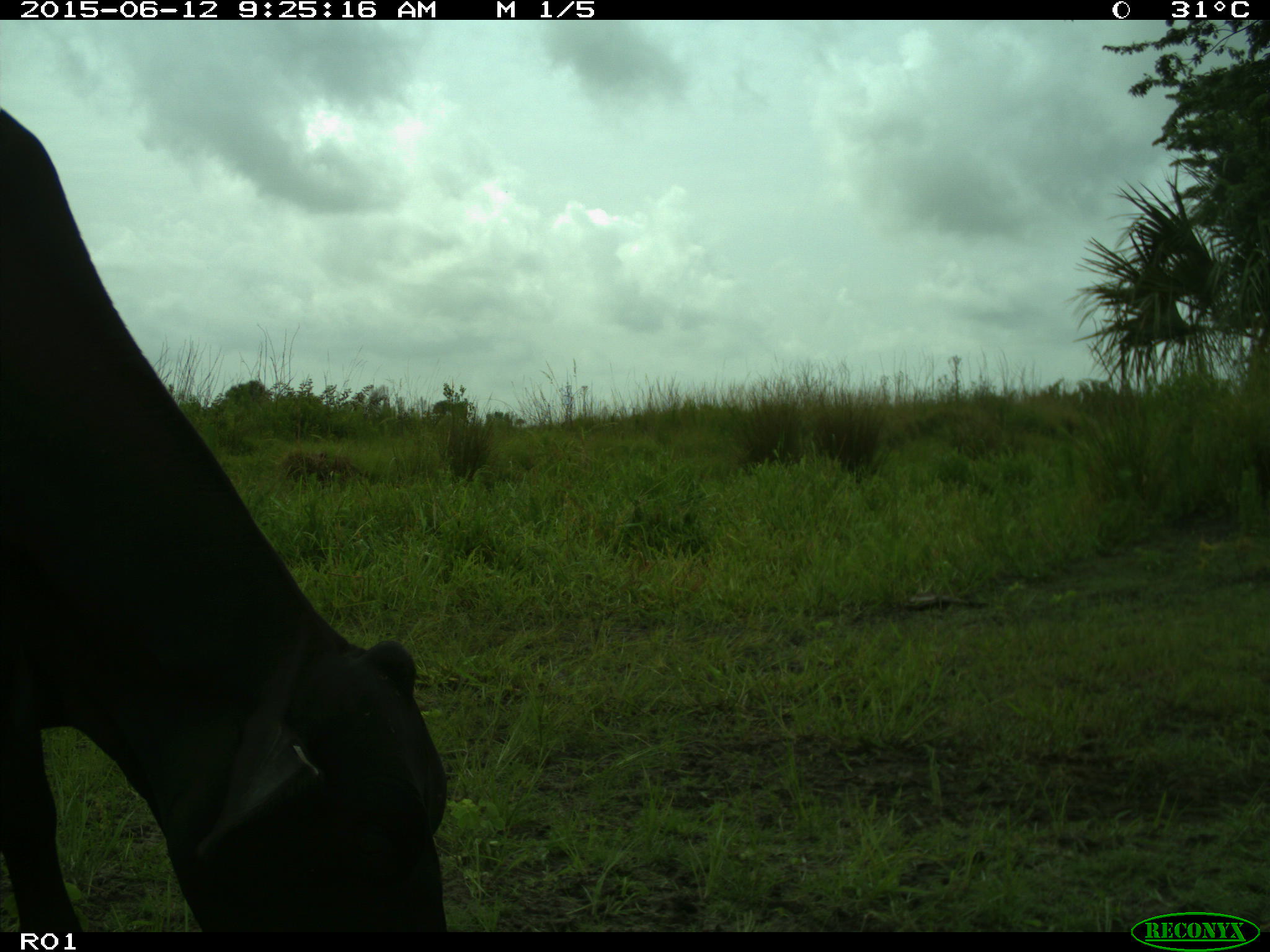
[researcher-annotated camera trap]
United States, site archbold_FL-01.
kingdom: Animalia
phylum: Chordata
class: Mammalia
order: Artiodactyla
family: Bovidae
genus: Bos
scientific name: Bos taurus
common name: domestic cow